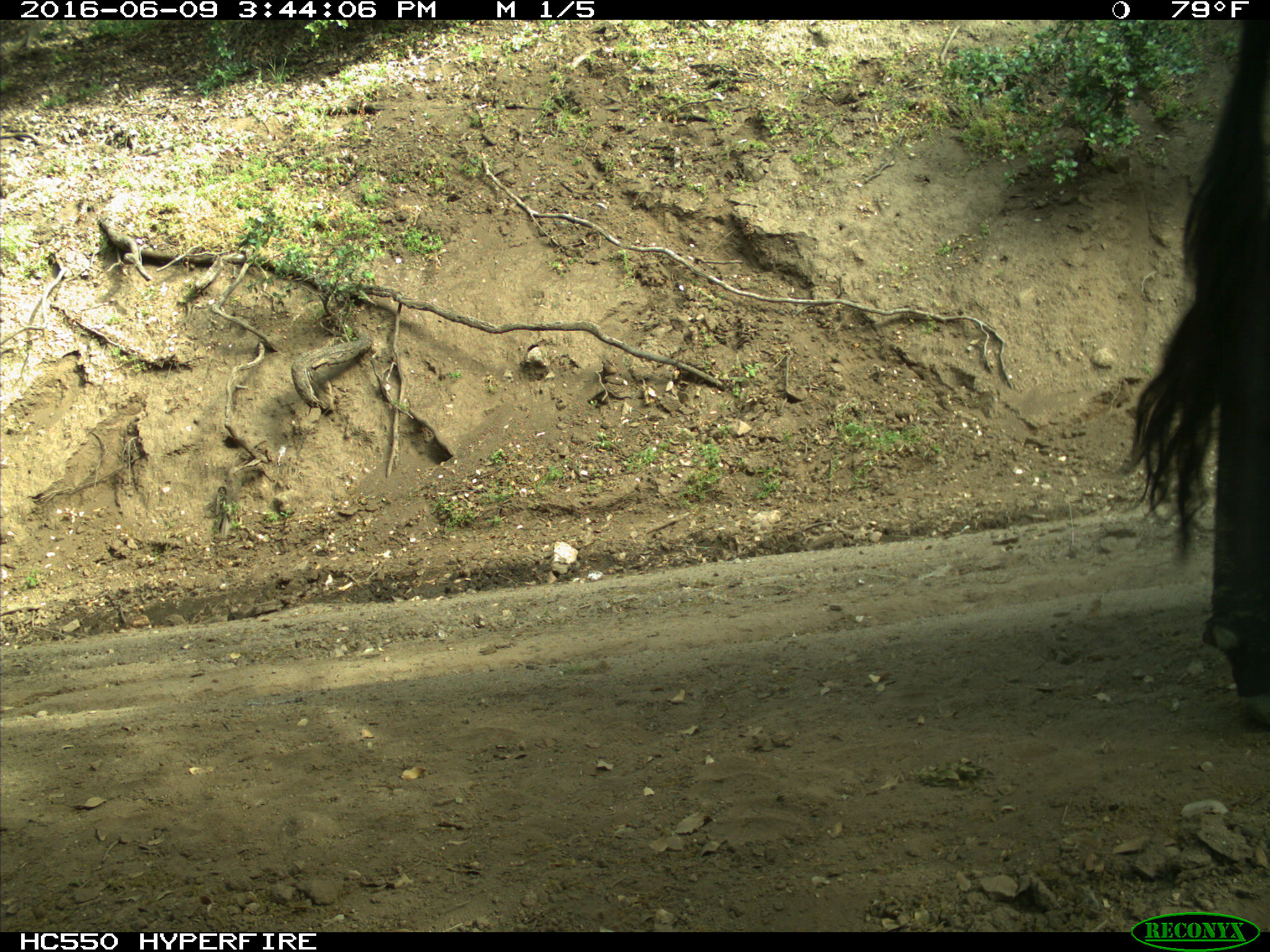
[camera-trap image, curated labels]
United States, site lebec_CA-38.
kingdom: Animalia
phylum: Chordata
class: Mammalia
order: Artiodactyla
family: Bovidae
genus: Bos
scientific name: Bos taurus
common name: domestic cow